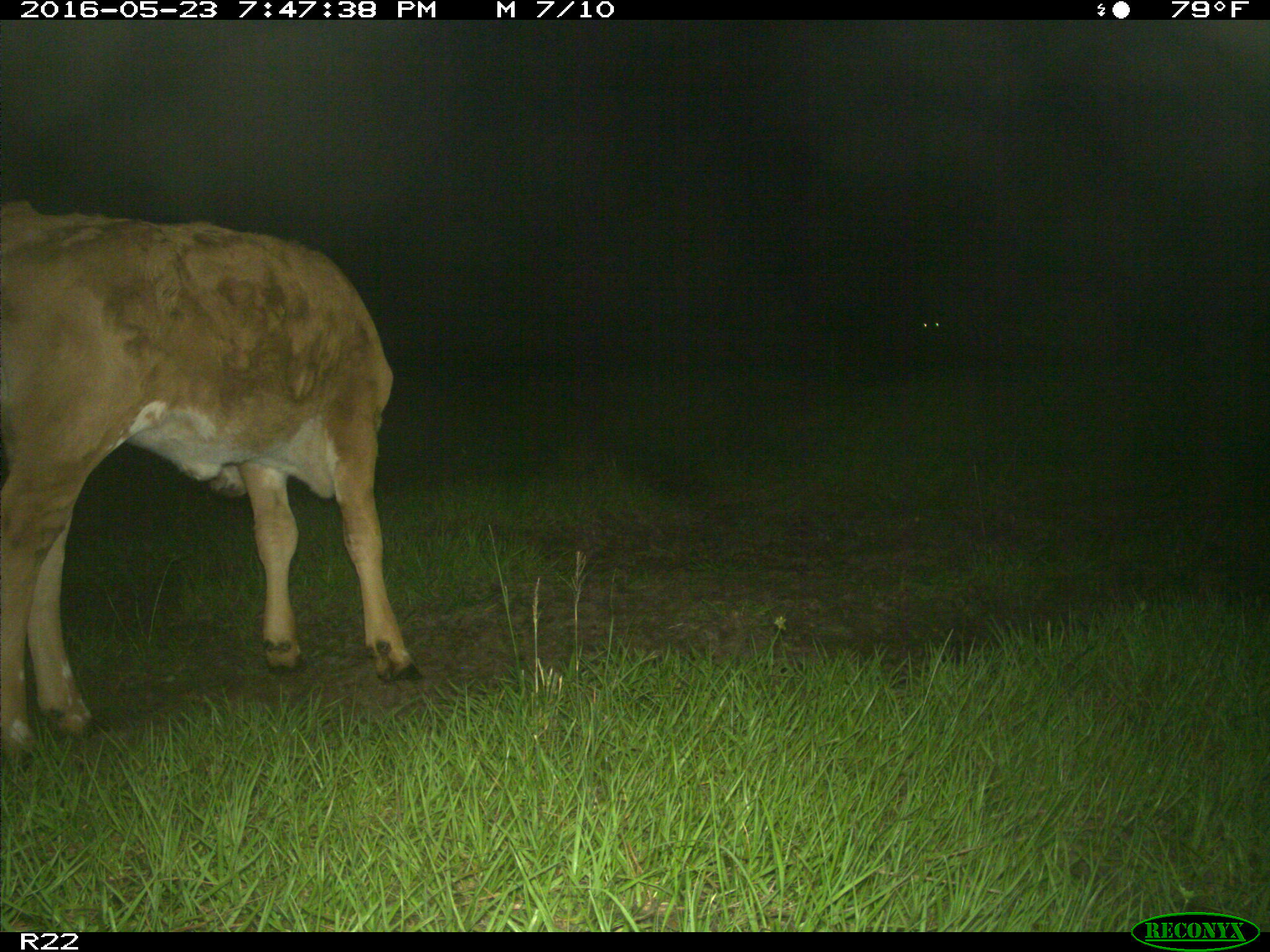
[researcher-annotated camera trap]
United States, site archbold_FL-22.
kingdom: Animalia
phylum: Chordata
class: Mammalia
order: Artiodactyla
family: Bovidae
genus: Bos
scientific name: Bos taurus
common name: domestic cow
Bos taurus (domestic cow).